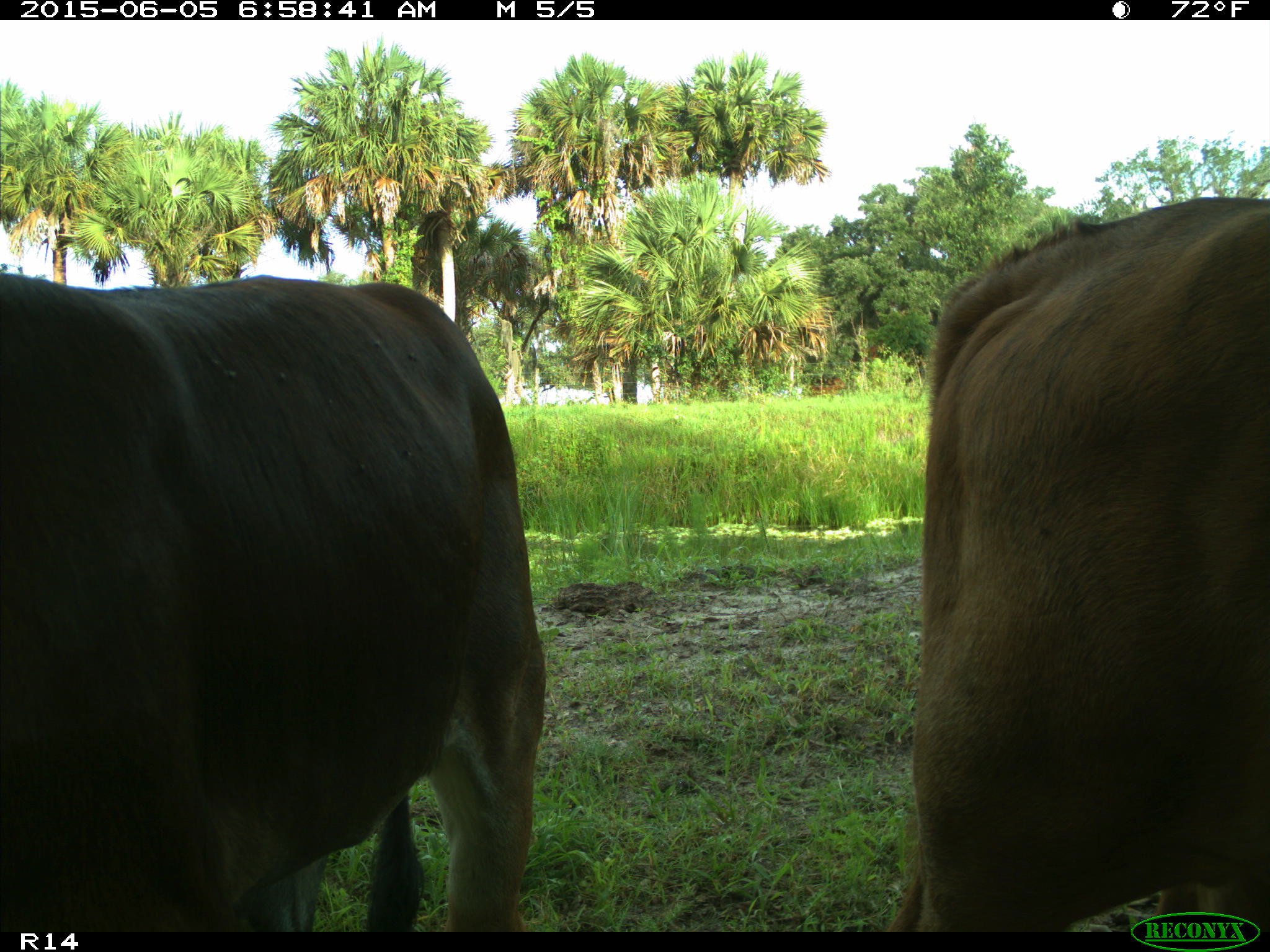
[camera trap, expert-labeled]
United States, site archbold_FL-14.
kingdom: Animalia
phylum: Chordata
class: Mammalia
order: Artiodactyla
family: Bovidae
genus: Bos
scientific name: Bos taurus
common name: domestic cow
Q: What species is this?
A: Bos taurus (domestic cow).